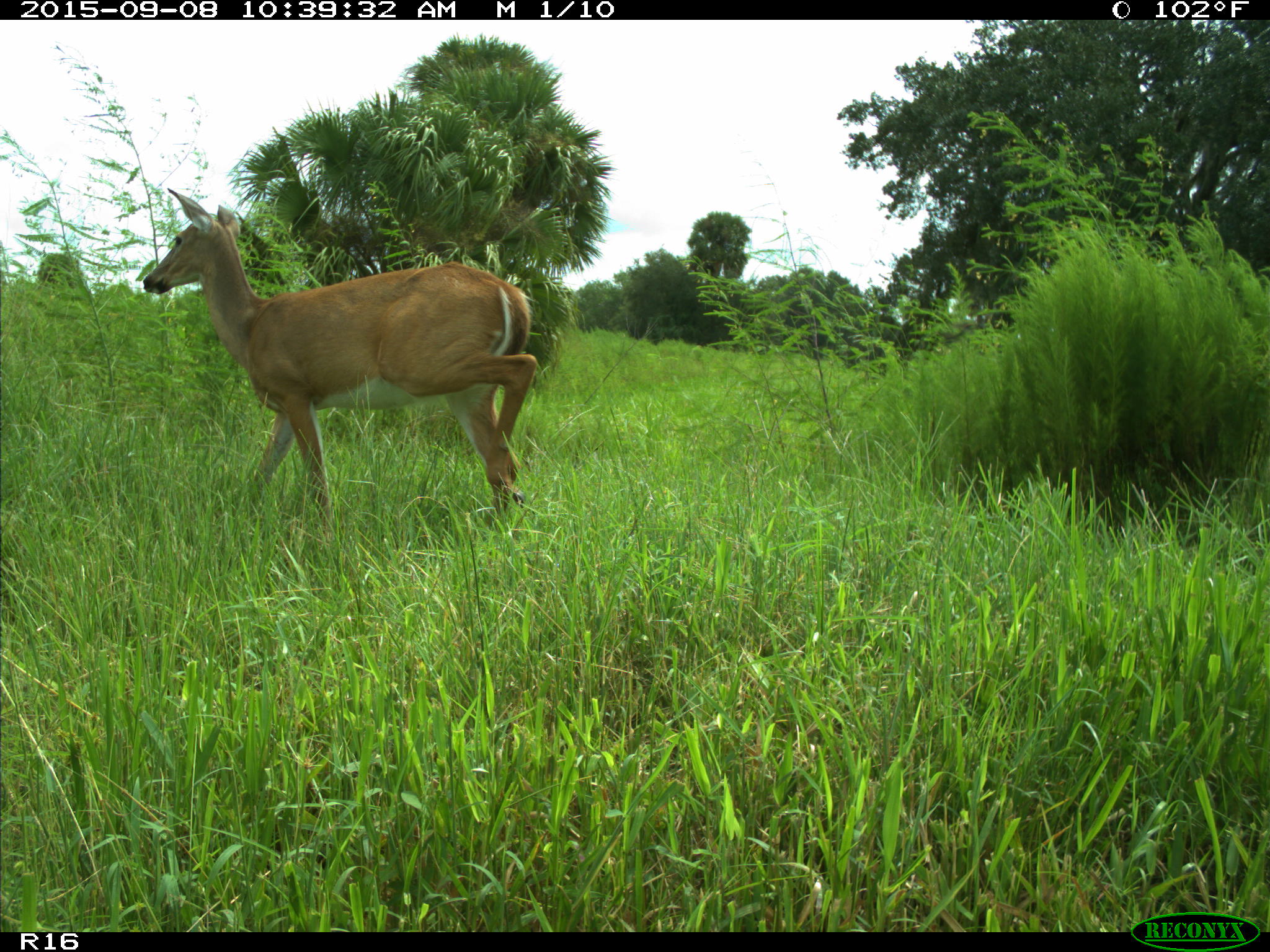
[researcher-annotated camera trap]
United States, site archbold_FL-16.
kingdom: Animalia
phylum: Chordata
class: Mammalia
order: Artiodactyla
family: Cervidae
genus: Odocoileus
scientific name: Odocoileus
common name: deer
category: unidentified deer